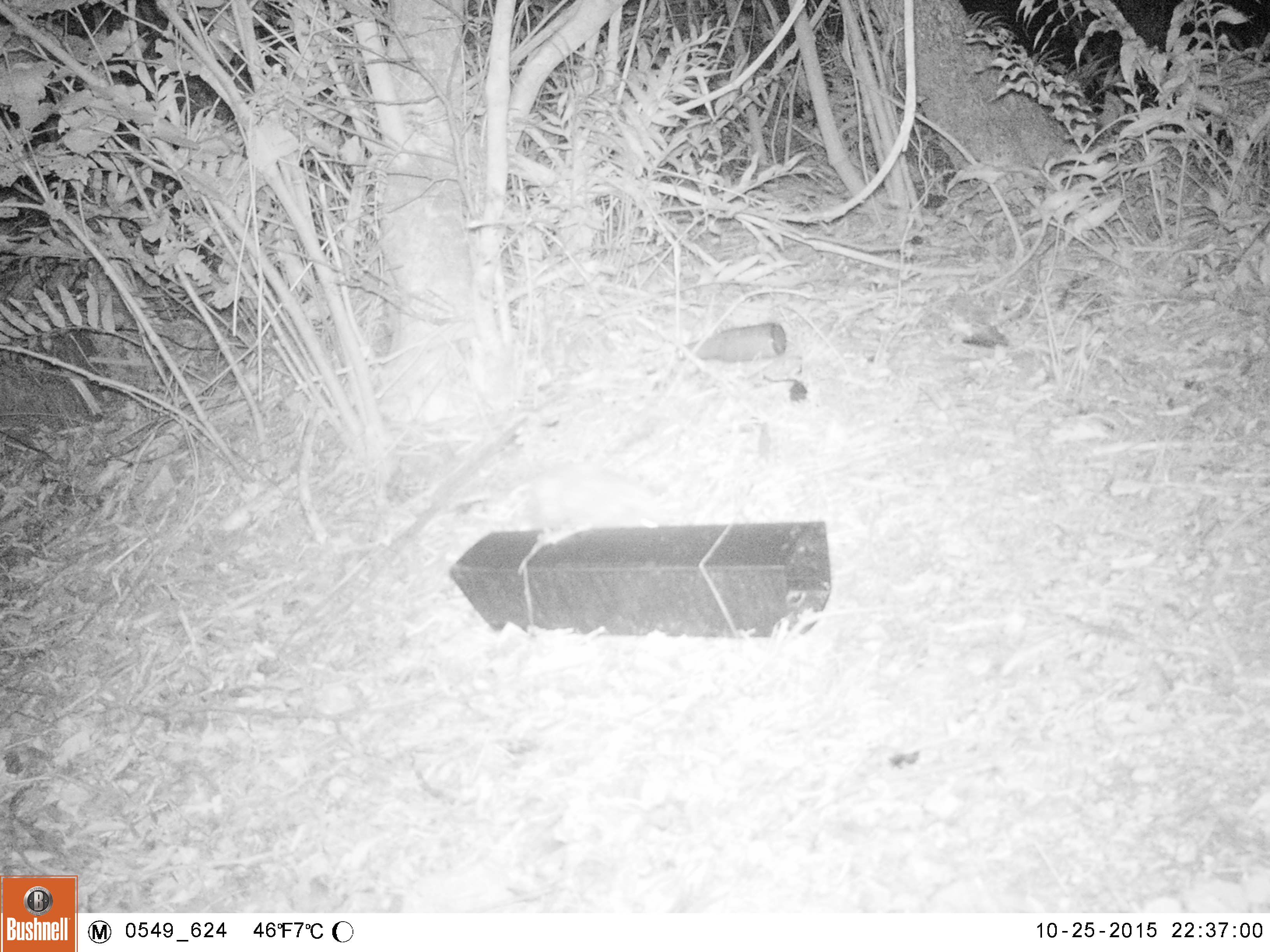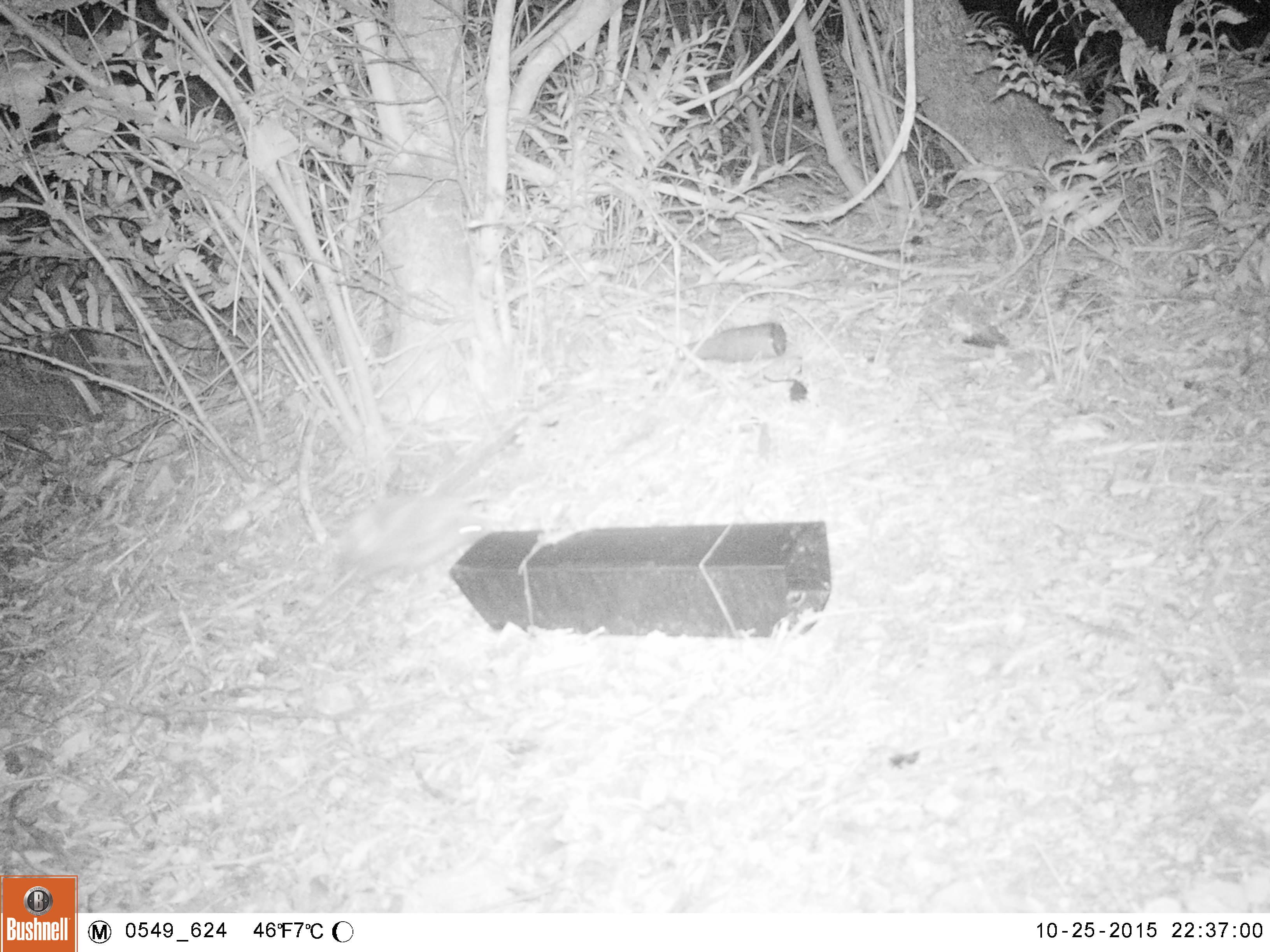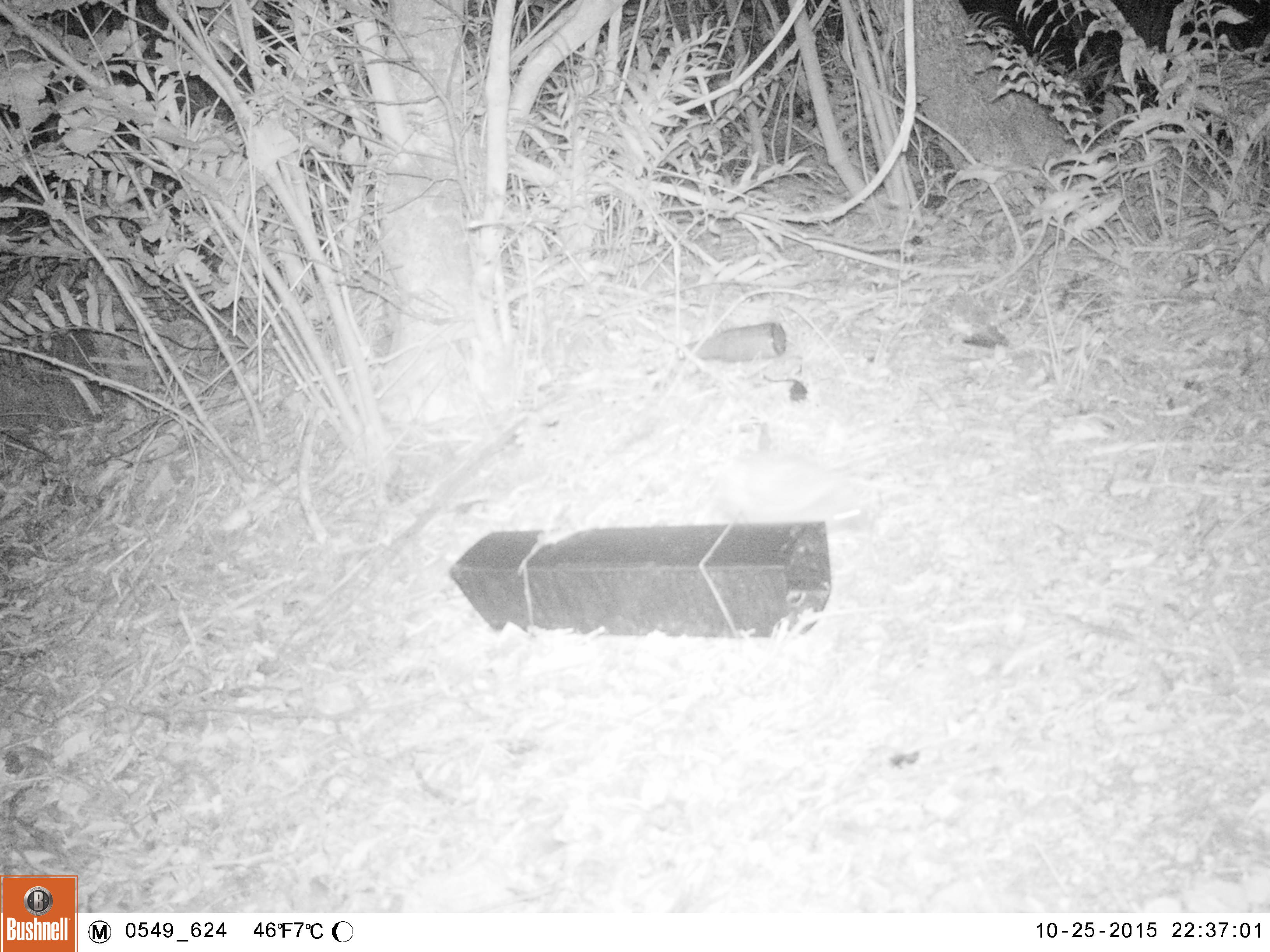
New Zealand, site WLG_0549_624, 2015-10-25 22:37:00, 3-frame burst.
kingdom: Animalia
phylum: Chordata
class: Mammalia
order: Eulipotyphla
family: Erinaceidae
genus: Erinaceus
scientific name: Erinaceus europaeus europaeus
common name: european hedgehog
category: hedgehog